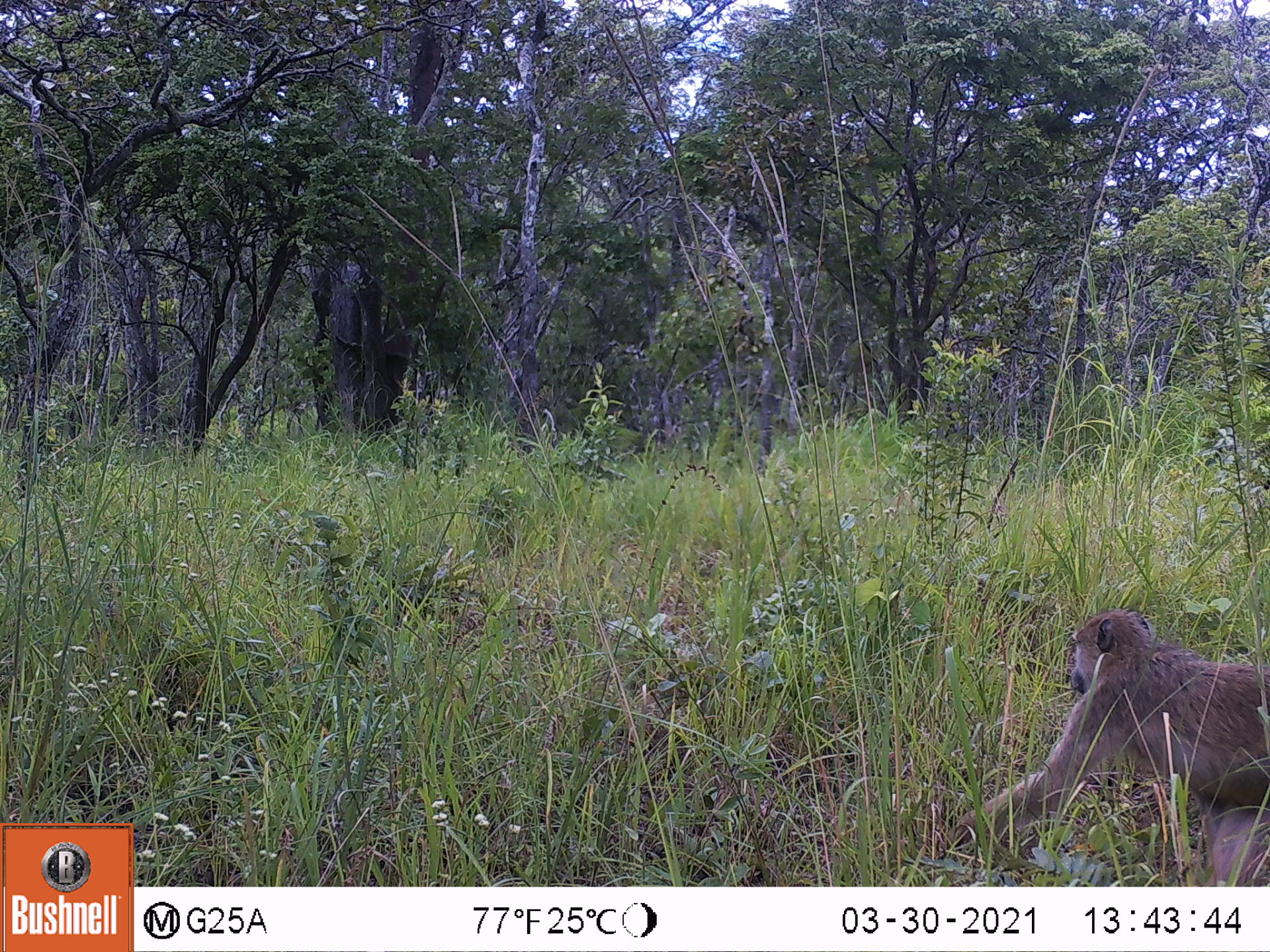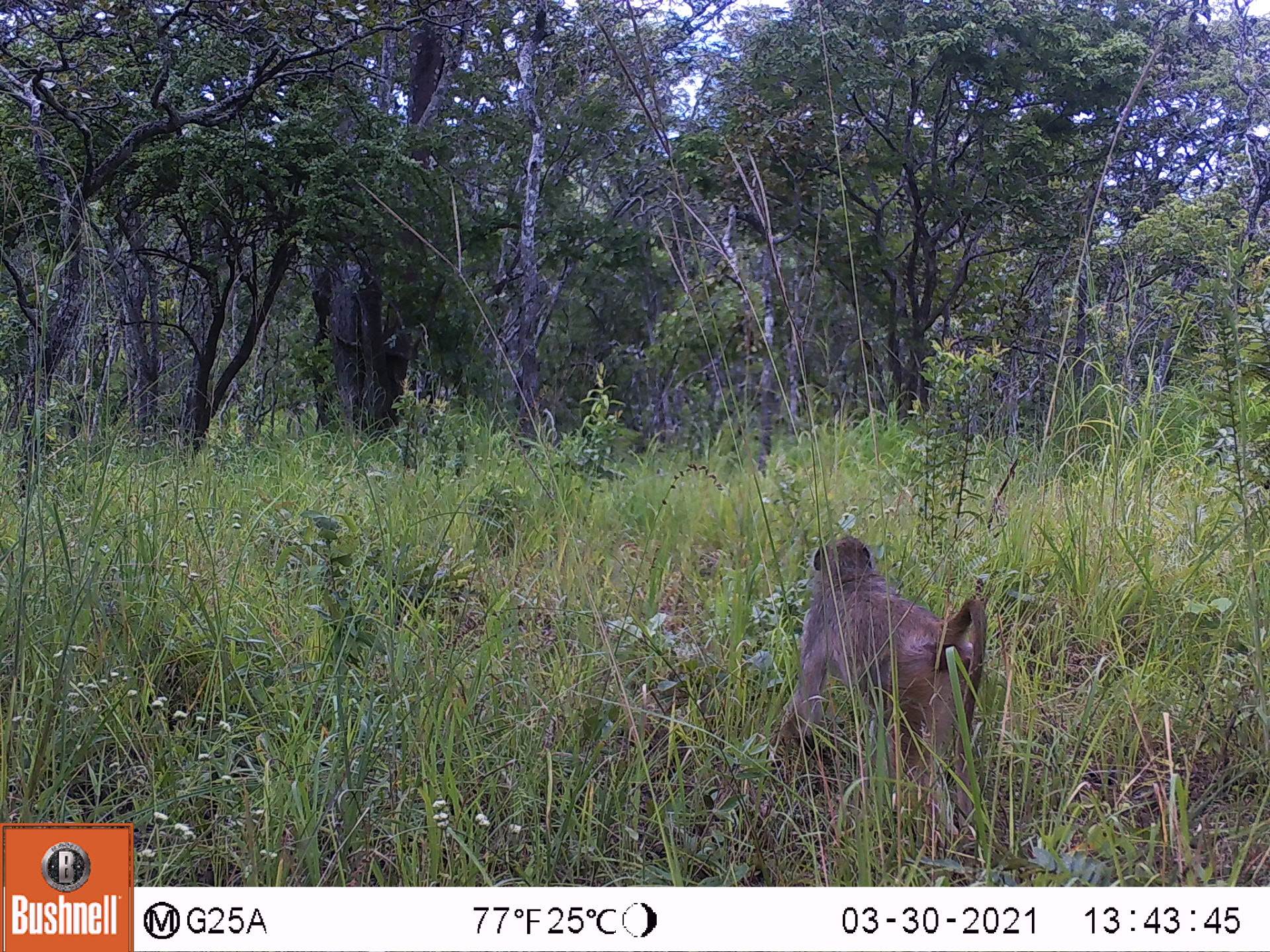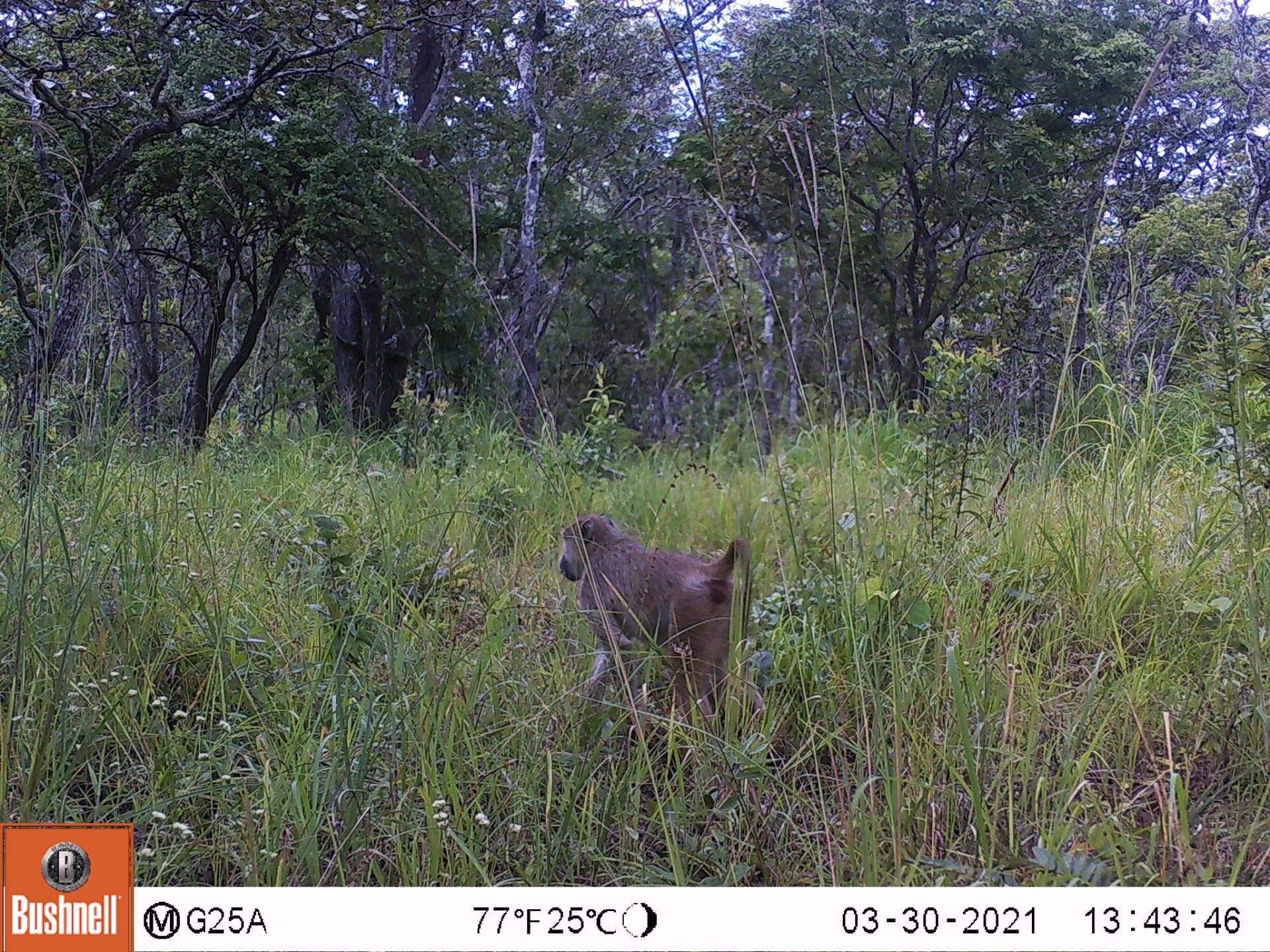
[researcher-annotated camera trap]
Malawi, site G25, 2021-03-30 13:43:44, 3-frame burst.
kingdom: Animalia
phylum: Chordata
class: Mammalia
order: Primates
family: Cercopithecidae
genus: Papio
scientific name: Papio cynocephalus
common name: yellow baboon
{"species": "yellow baboon (Papio cynocephalus)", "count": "1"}